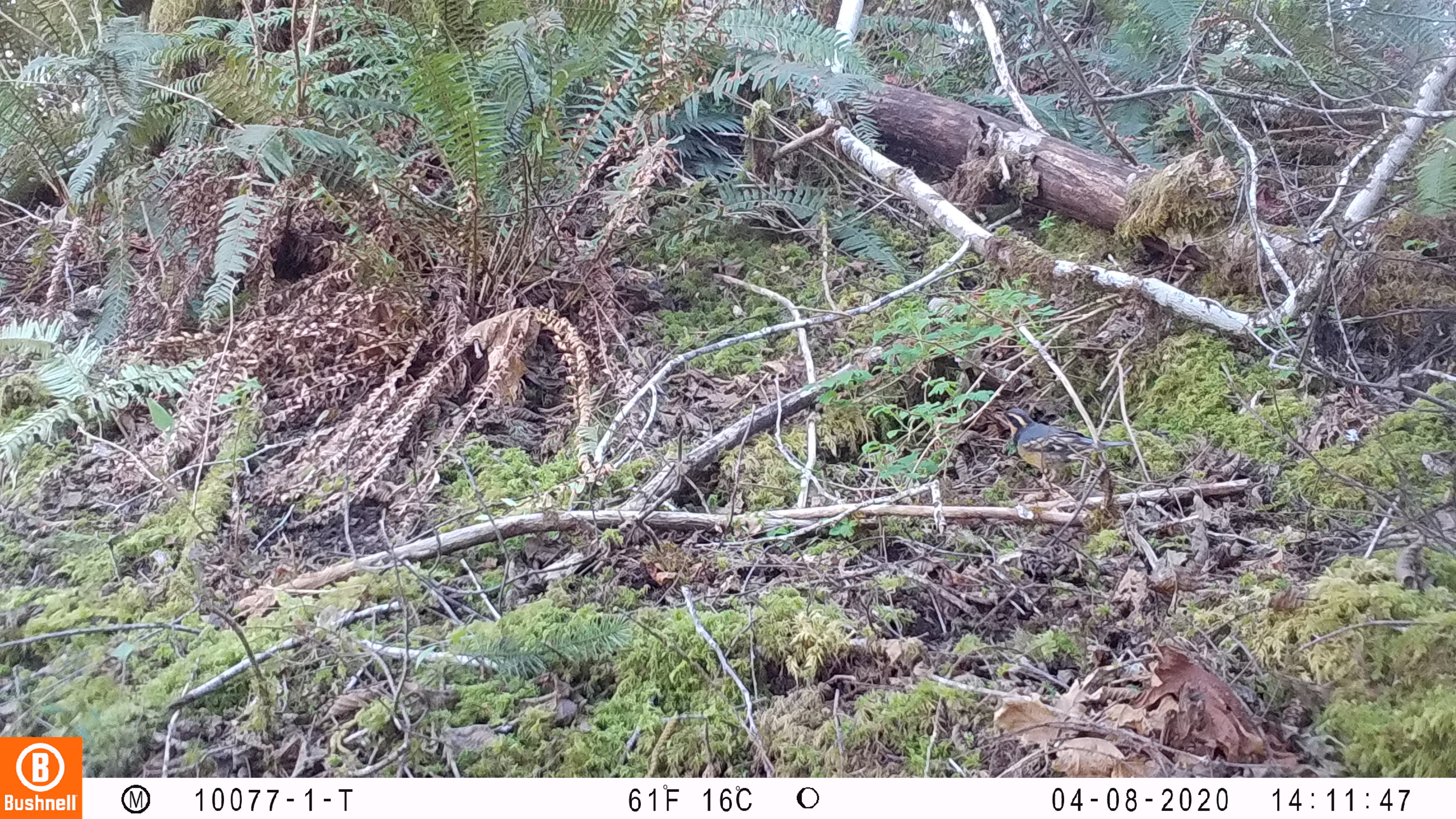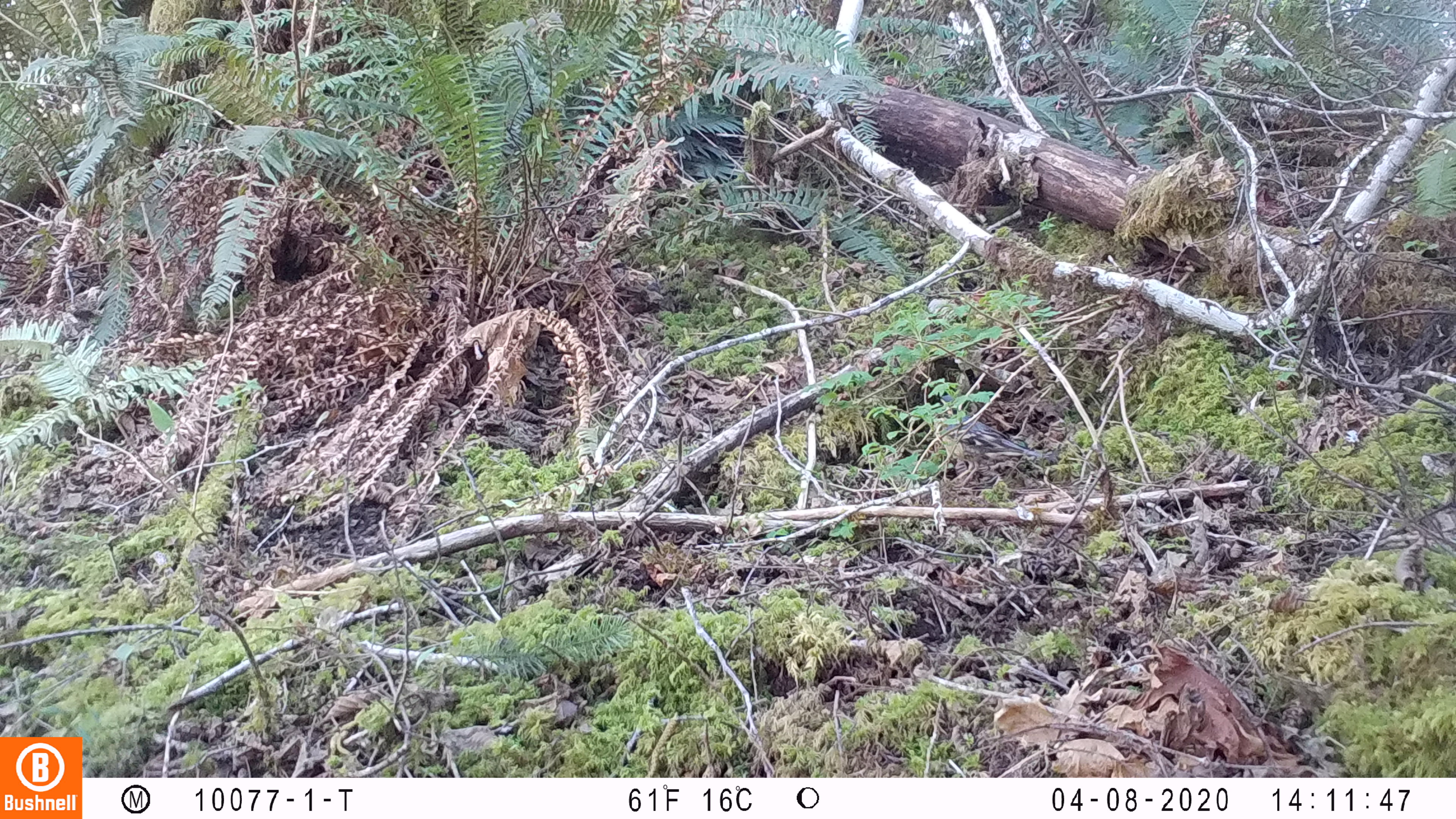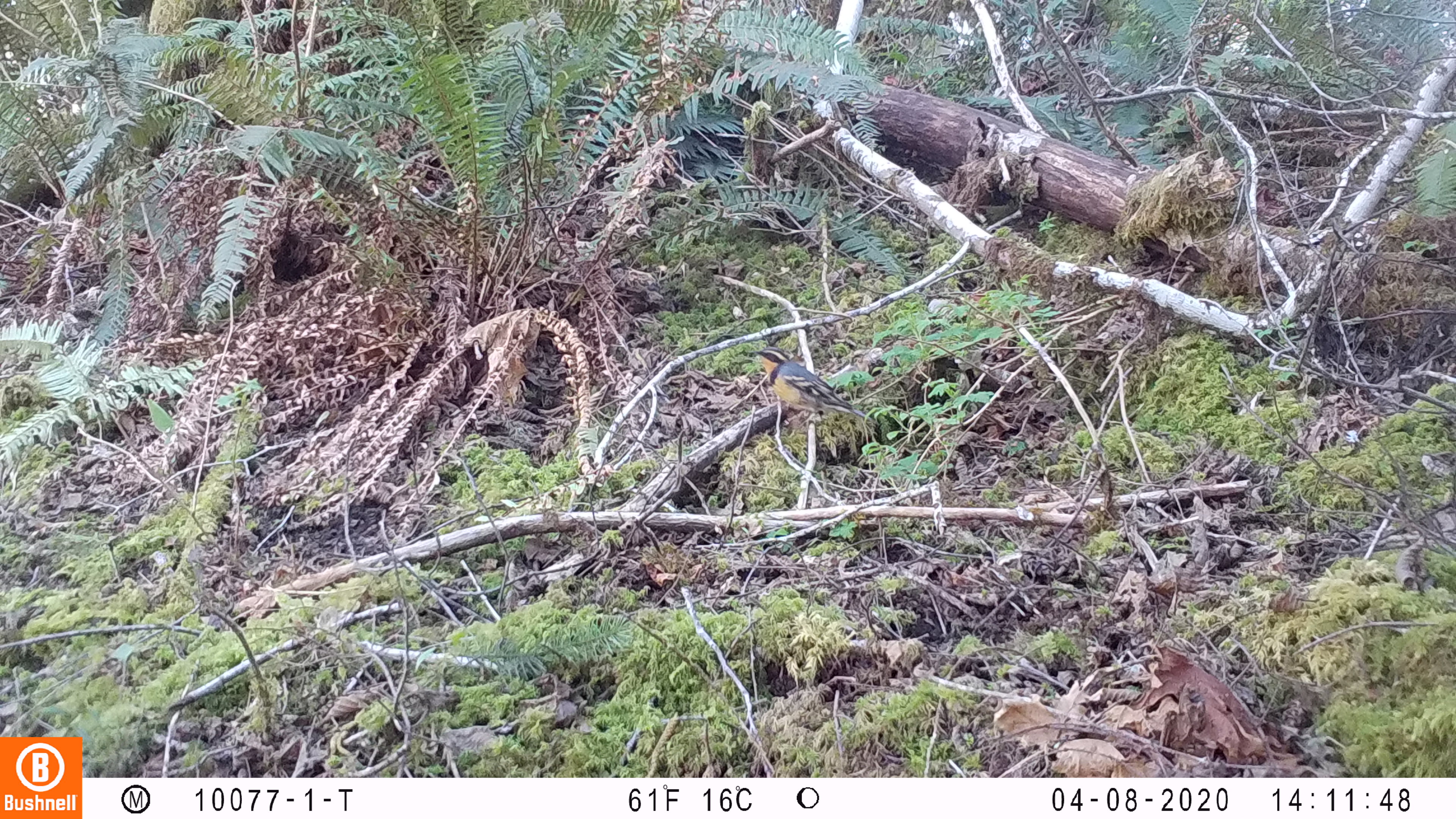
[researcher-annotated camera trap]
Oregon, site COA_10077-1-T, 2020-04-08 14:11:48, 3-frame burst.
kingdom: Animalia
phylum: Chordata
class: Aves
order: Passeriformes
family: Turdidae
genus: Ixoreus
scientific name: Ixoreus naevius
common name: varied thrush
Varied thrush (Ixoreus naevius).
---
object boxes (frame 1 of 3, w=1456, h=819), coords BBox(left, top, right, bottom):
varied thrush: BBox(996, 405, 1115, 478)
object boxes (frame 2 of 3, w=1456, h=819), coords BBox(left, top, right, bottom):
varied thrush: BBox(929, 411, 1036, 486)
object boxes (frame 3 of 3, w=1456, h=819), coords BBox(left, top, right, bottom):
varied thrush: BBox(747, 344, 877, 426)